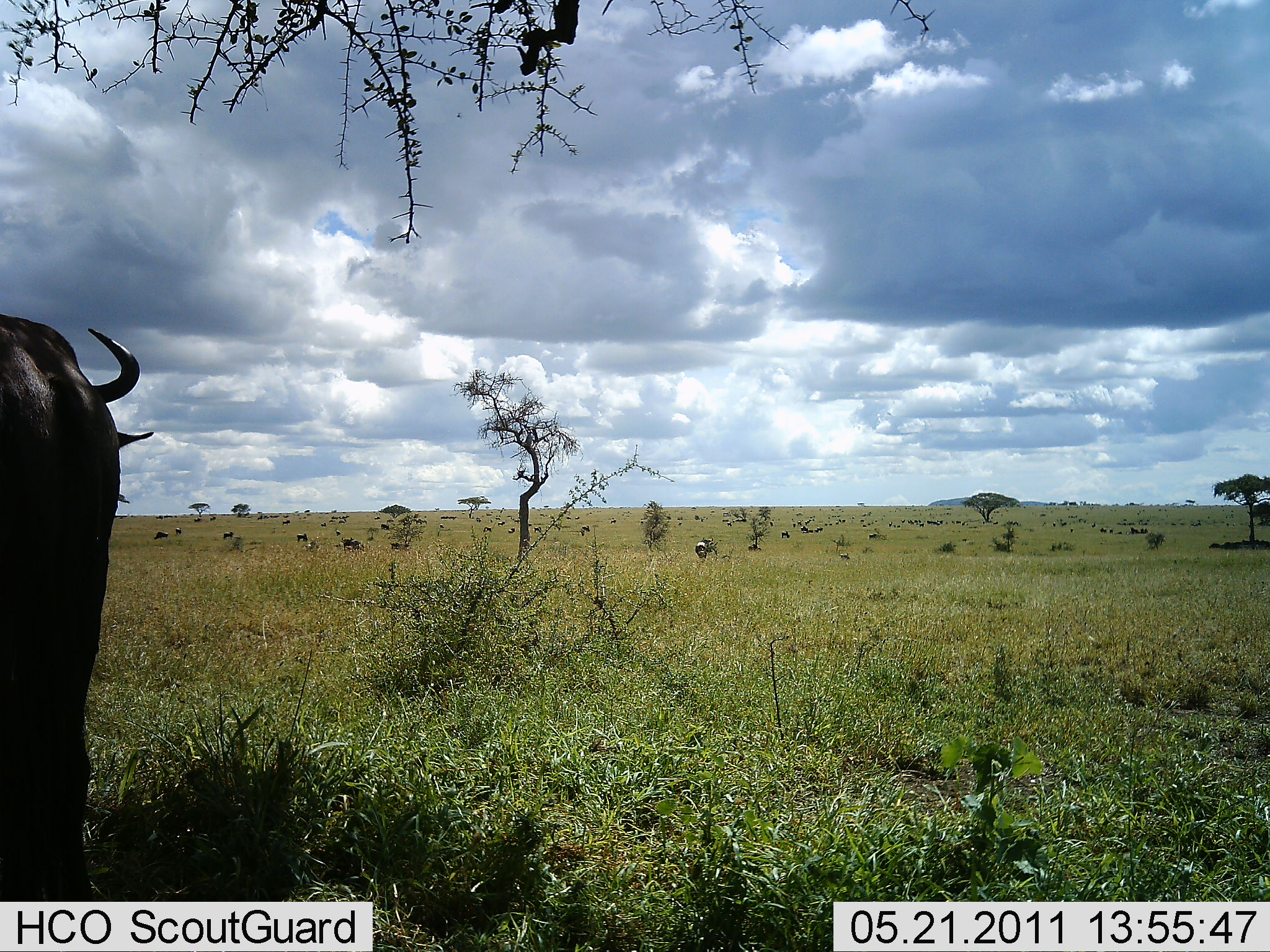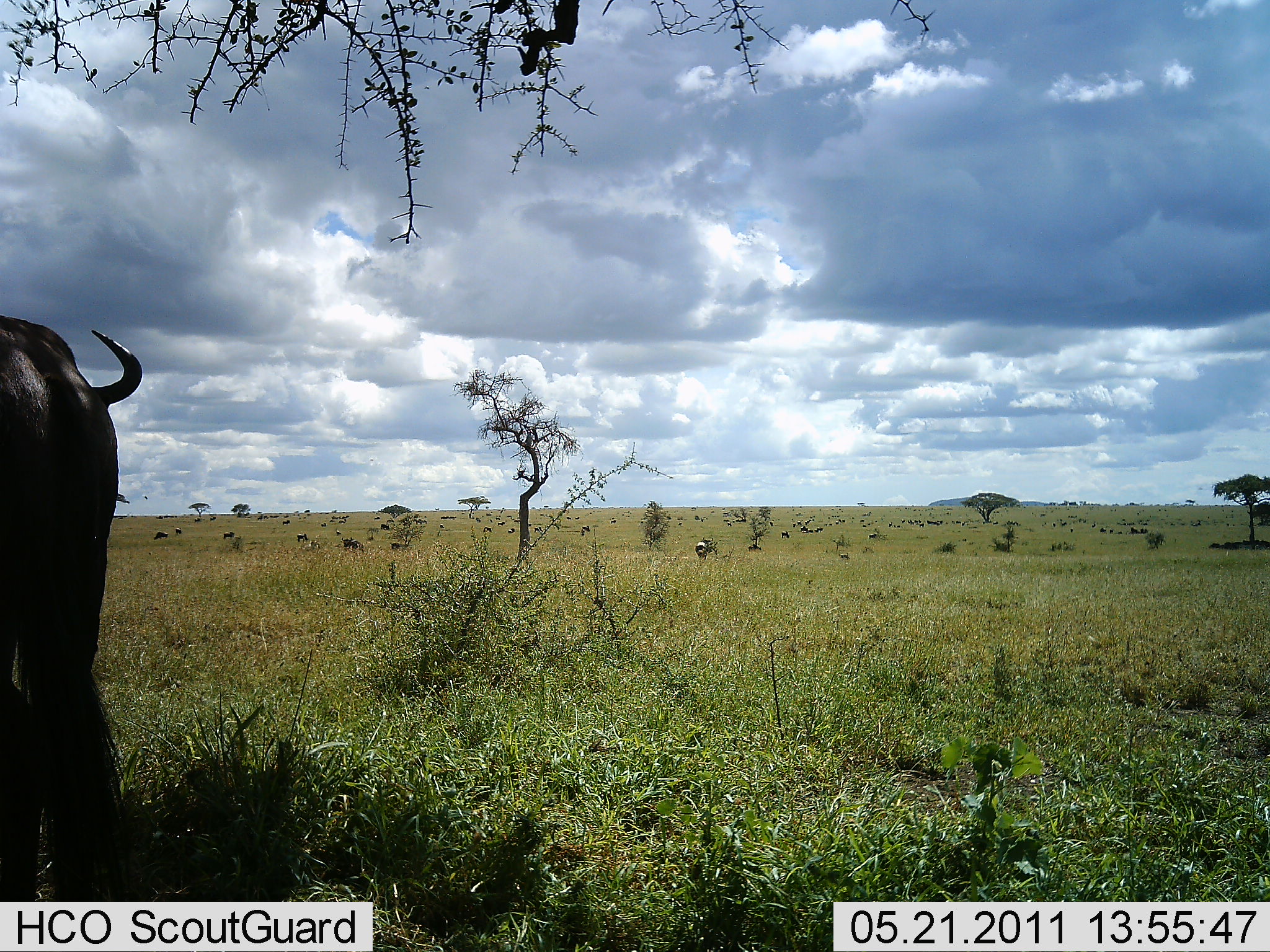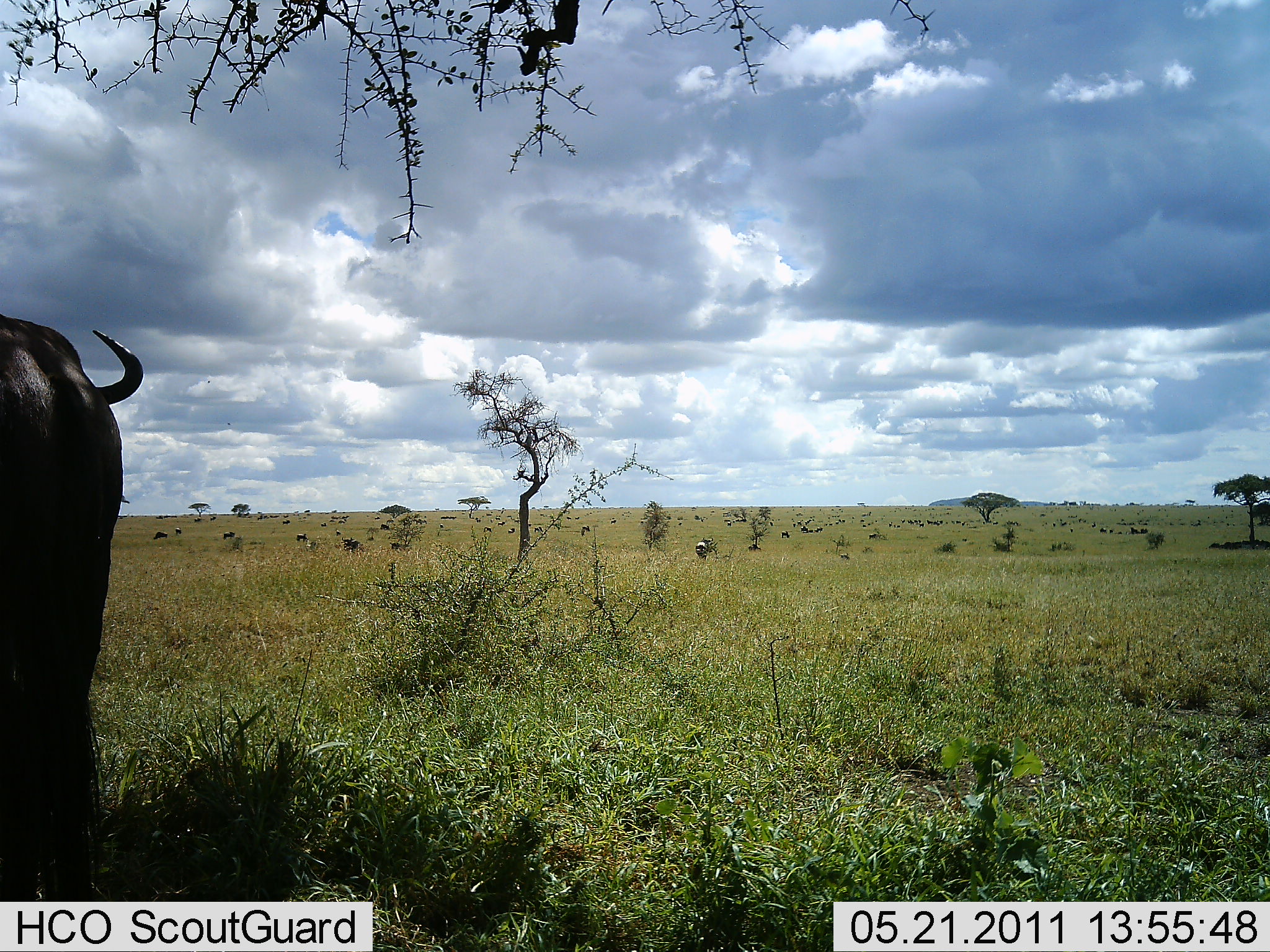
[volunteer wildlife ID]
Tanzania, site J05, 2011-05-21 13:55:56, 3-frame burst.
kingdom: Animalia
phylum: Chordata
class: Mammalia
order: Artiodactyla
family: Bovidae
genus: Connochaetes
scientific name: Connochaetes taurinus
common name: blue wildebeest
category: wildebeest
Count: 11-50.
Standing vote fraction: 100%.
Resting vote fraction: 10%.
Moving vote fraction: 10%.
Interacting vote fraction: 0%.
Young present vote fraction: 0%.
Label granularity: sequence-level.